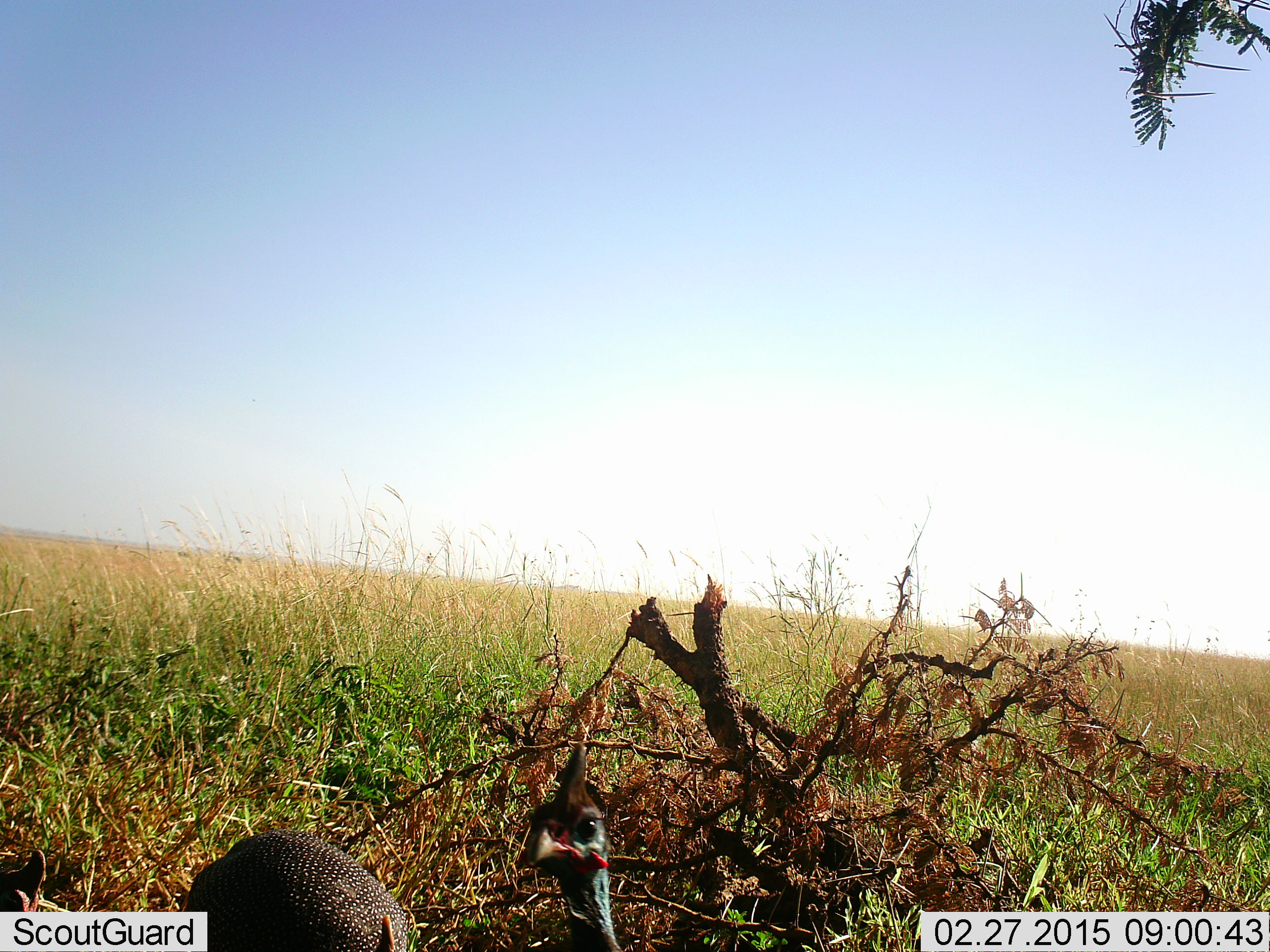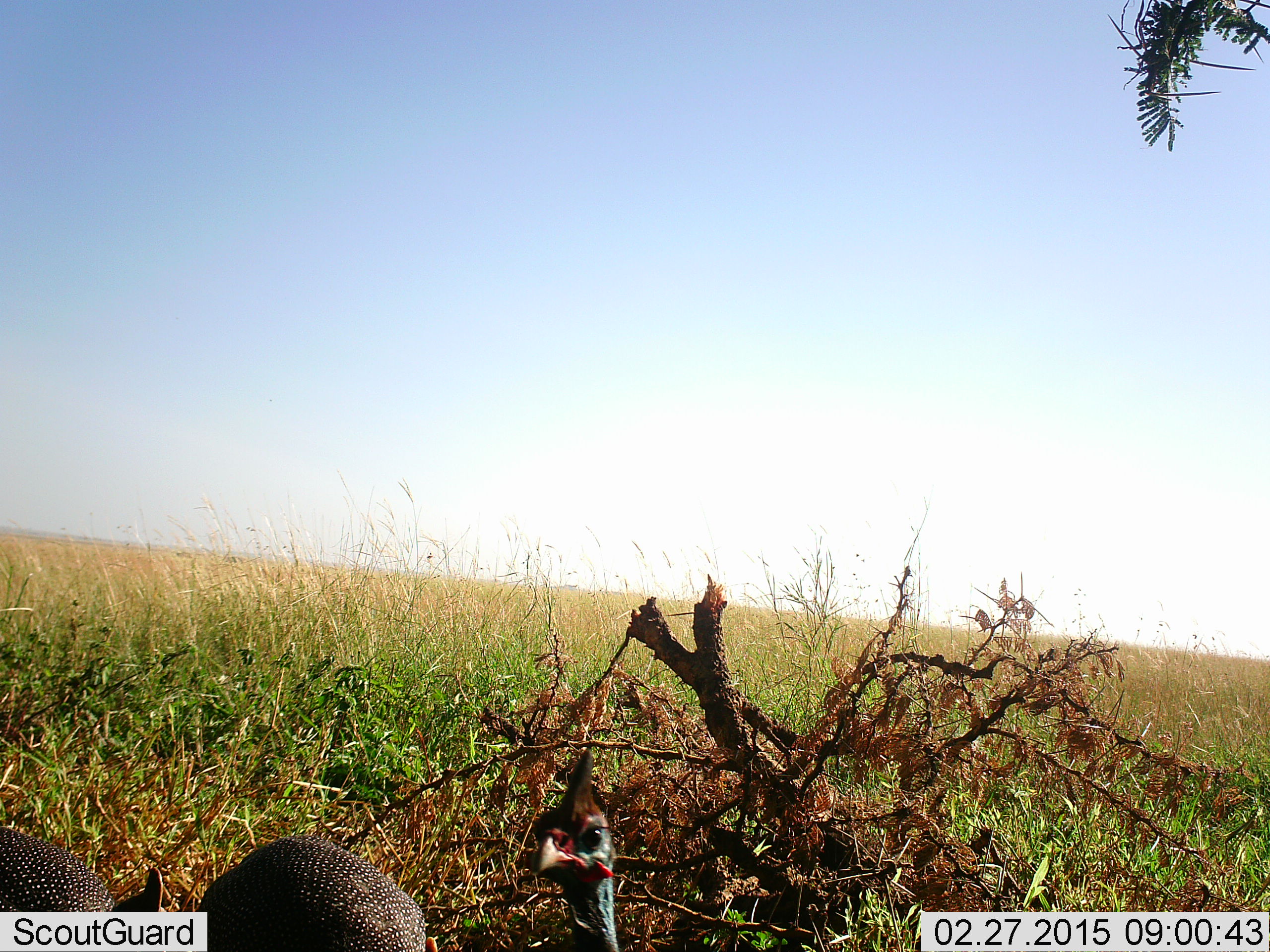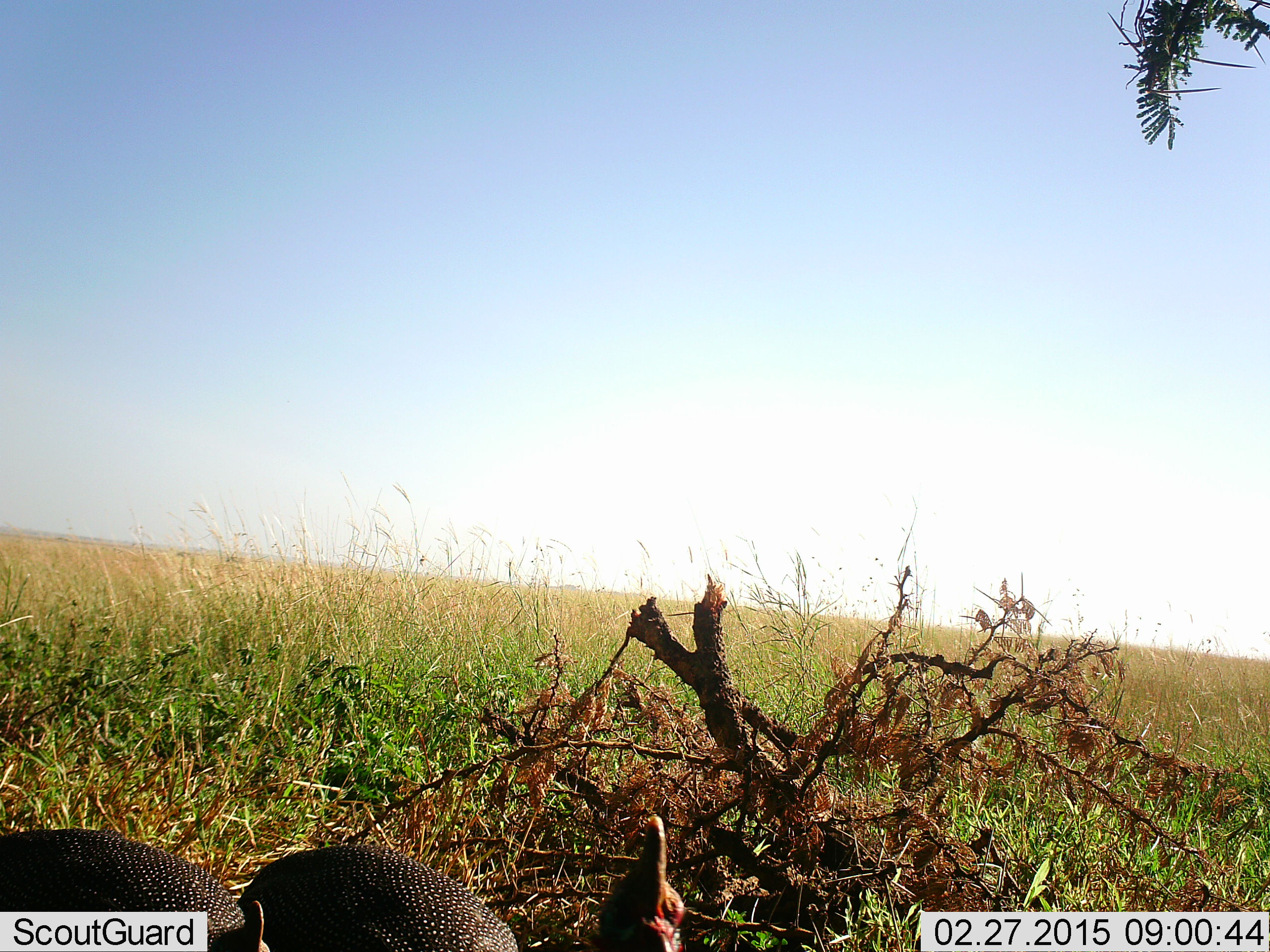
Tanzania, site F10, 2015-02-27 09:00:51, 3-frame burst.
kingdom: Animalia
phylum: Chordata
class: Aves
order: Galliformes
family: Numididae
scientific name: Numididae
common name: guinea fowl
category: guineafowl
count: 2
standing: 60%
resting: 10%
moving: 30%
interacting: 0%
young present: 0%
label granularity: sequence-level